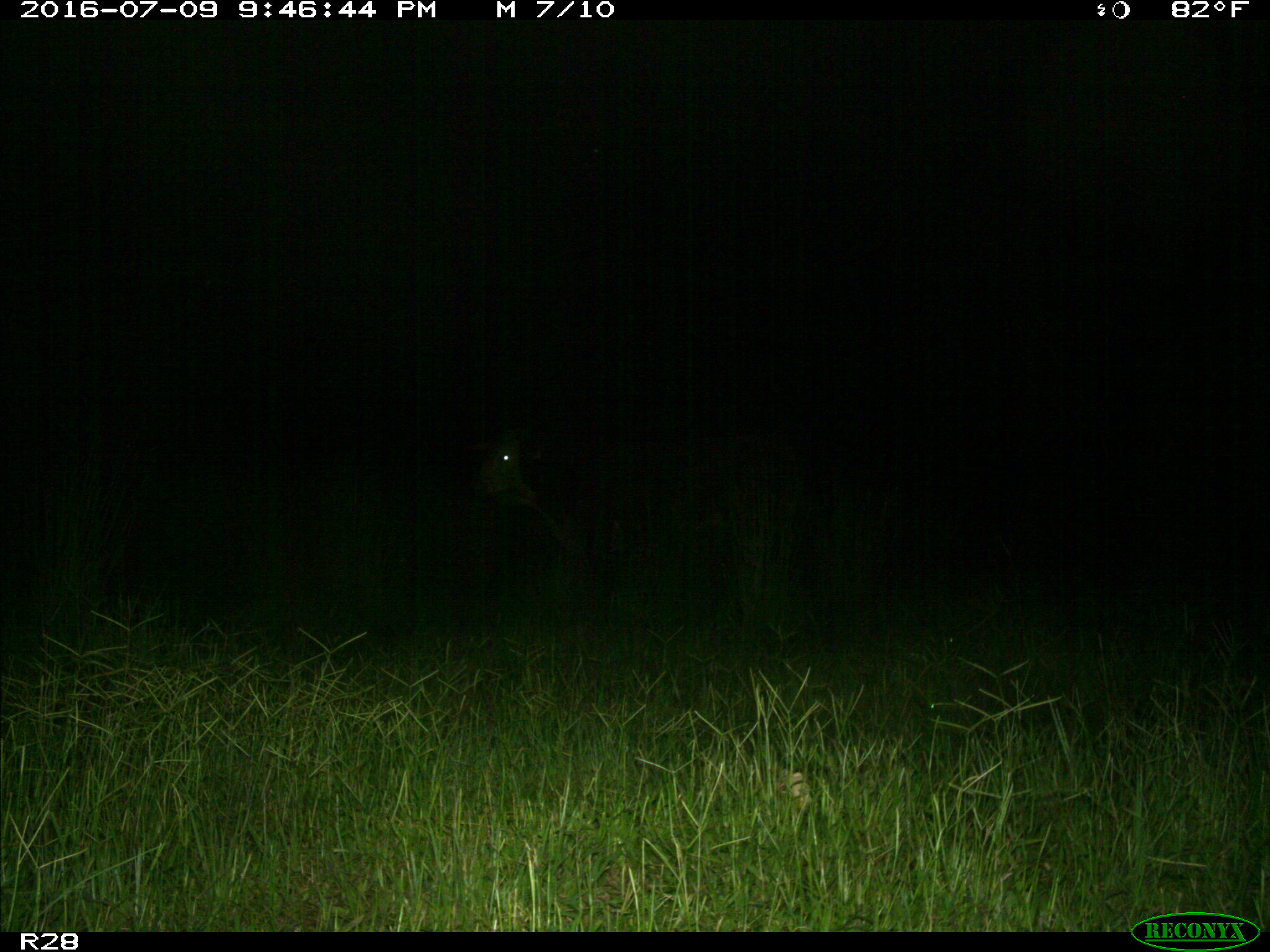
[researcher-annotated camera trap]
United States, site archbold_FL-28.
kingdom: Animalia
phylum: Chordata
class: Mammalia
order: Artiodactyla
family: Bovidae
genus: Bos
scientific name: Bos taurus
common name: domestic cow